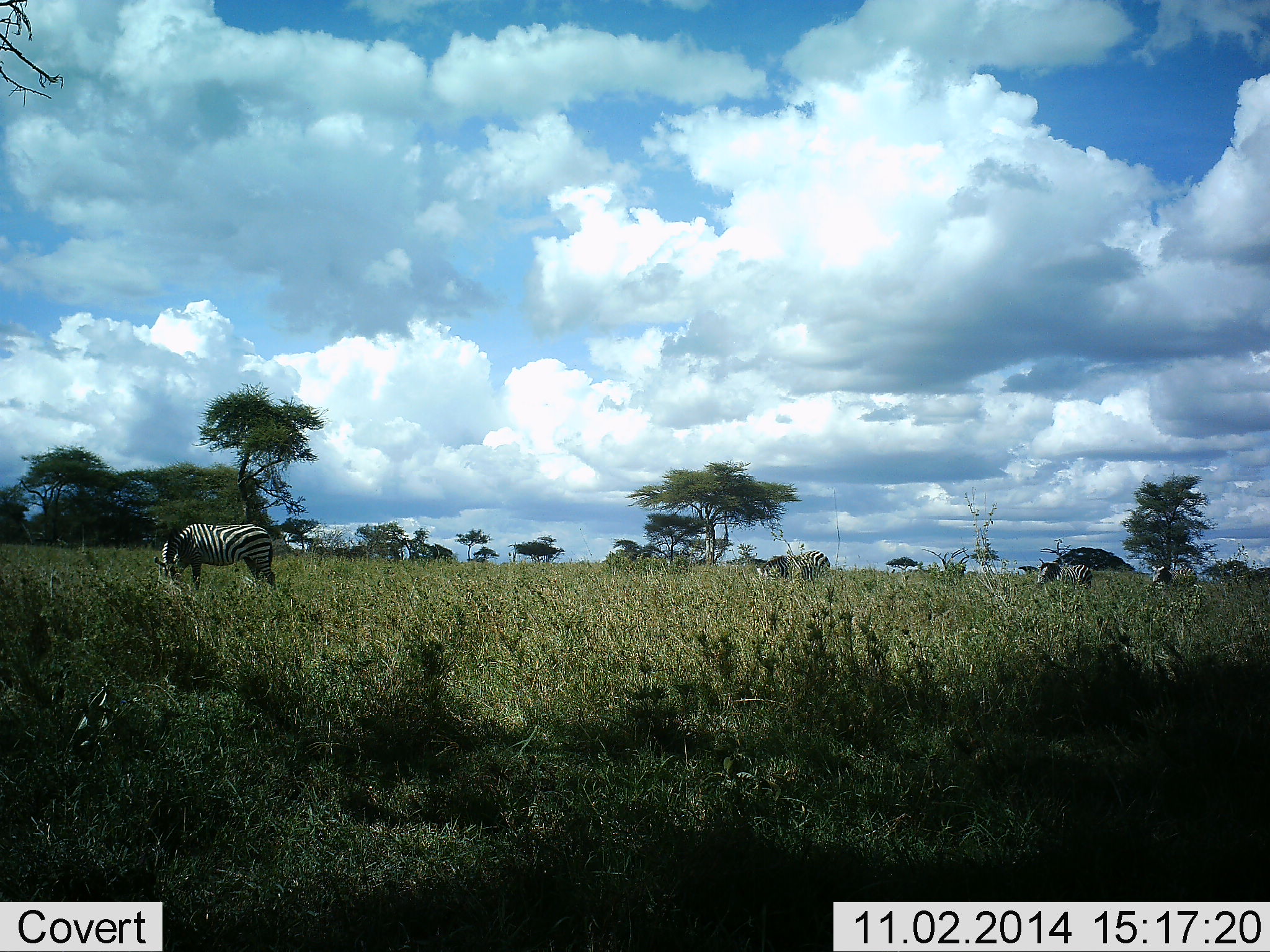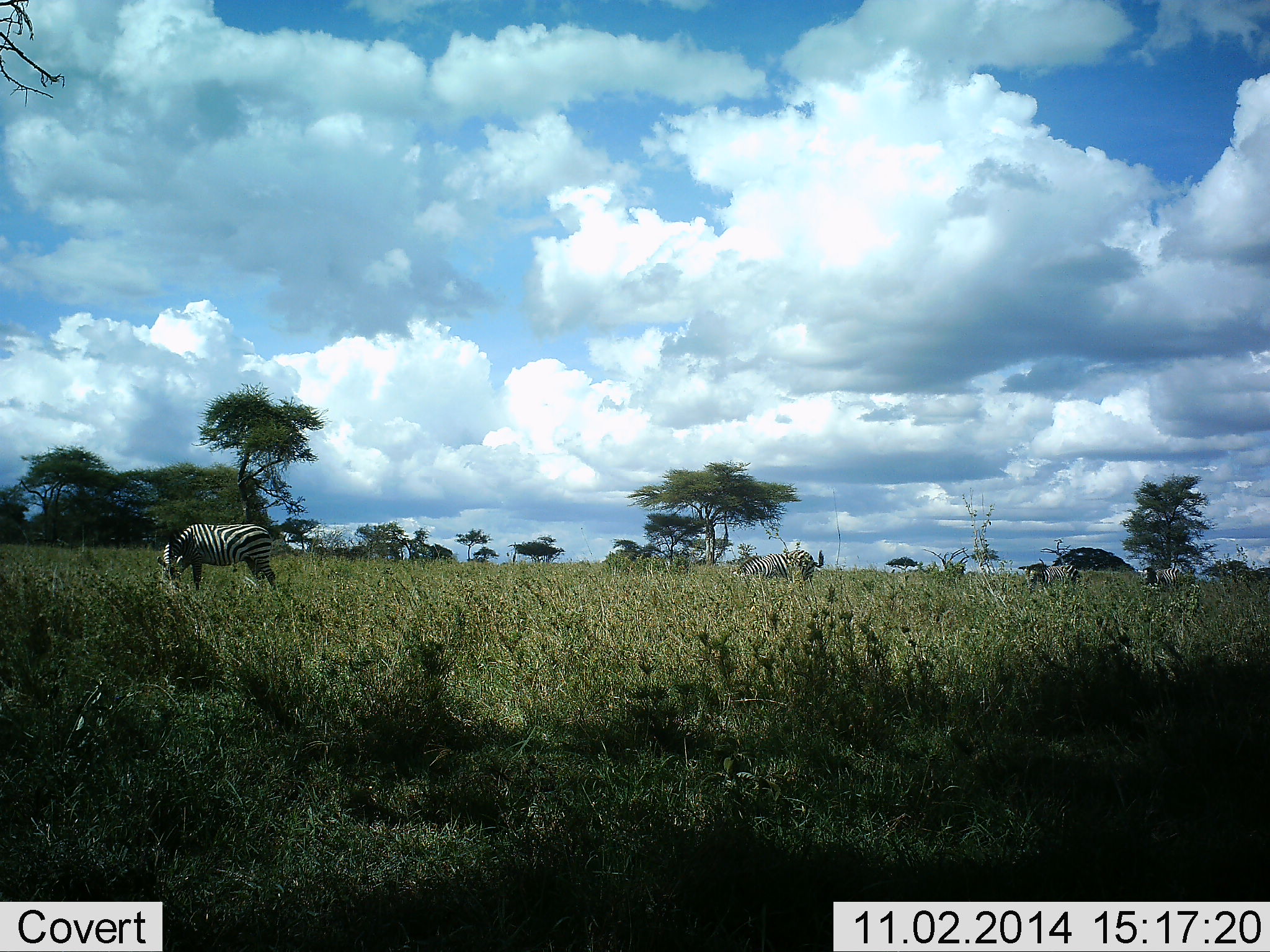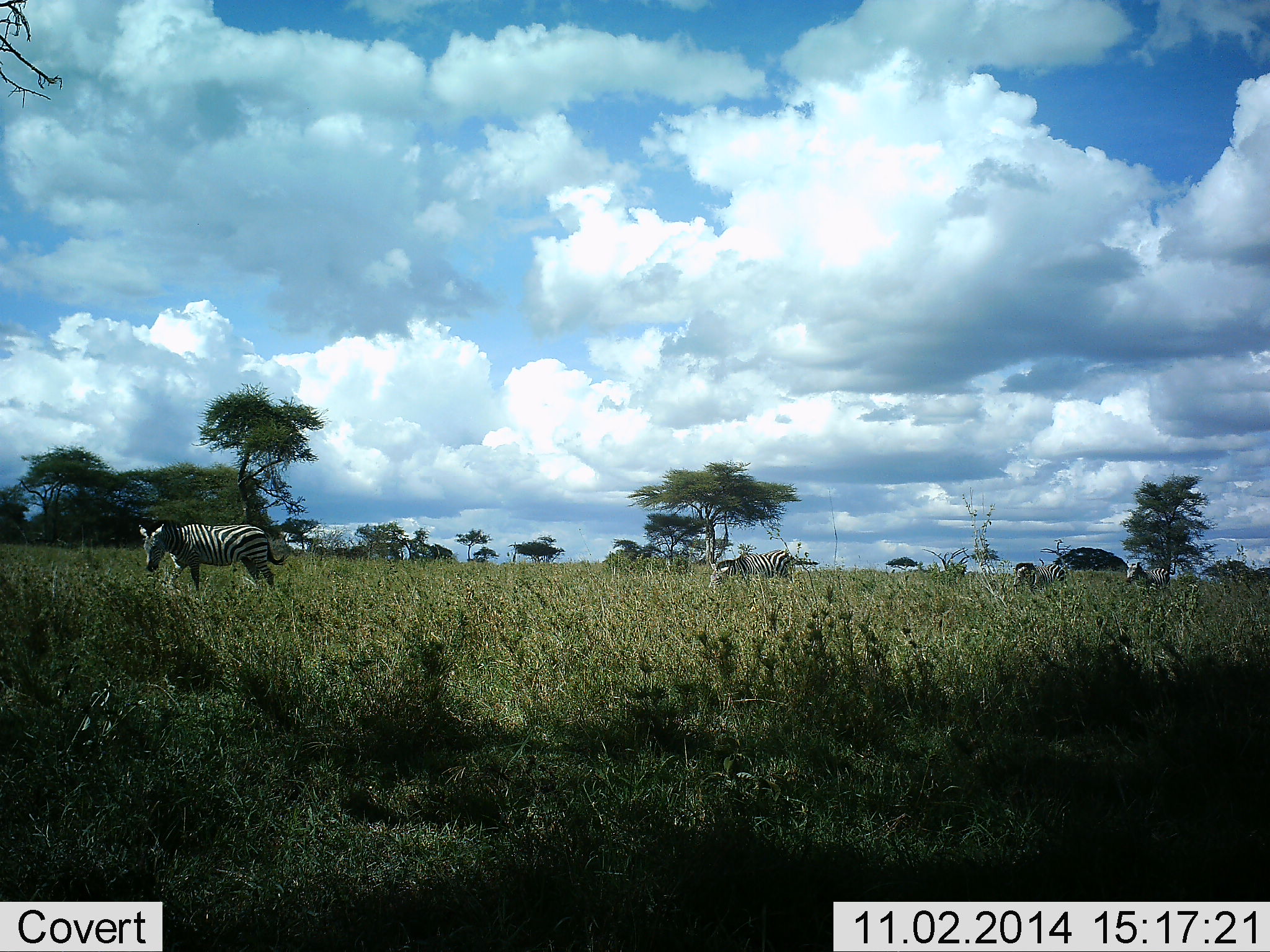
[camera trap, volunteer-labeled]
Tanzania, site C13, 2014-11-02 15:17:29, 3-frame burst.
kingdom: Animalia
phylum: Chordata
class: Mammalia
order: Perissodactyla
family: Equidae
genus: Equus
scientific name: Equus quagga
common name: plains zebra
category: zebra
Zebra (plains zebra) (Equus quagga), count 4. Behavior (volunteer vote fractions): standing 30%, resting 0%, moving 80%, interacting 0%. Young present (vote fraction): 0%. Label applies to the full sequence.